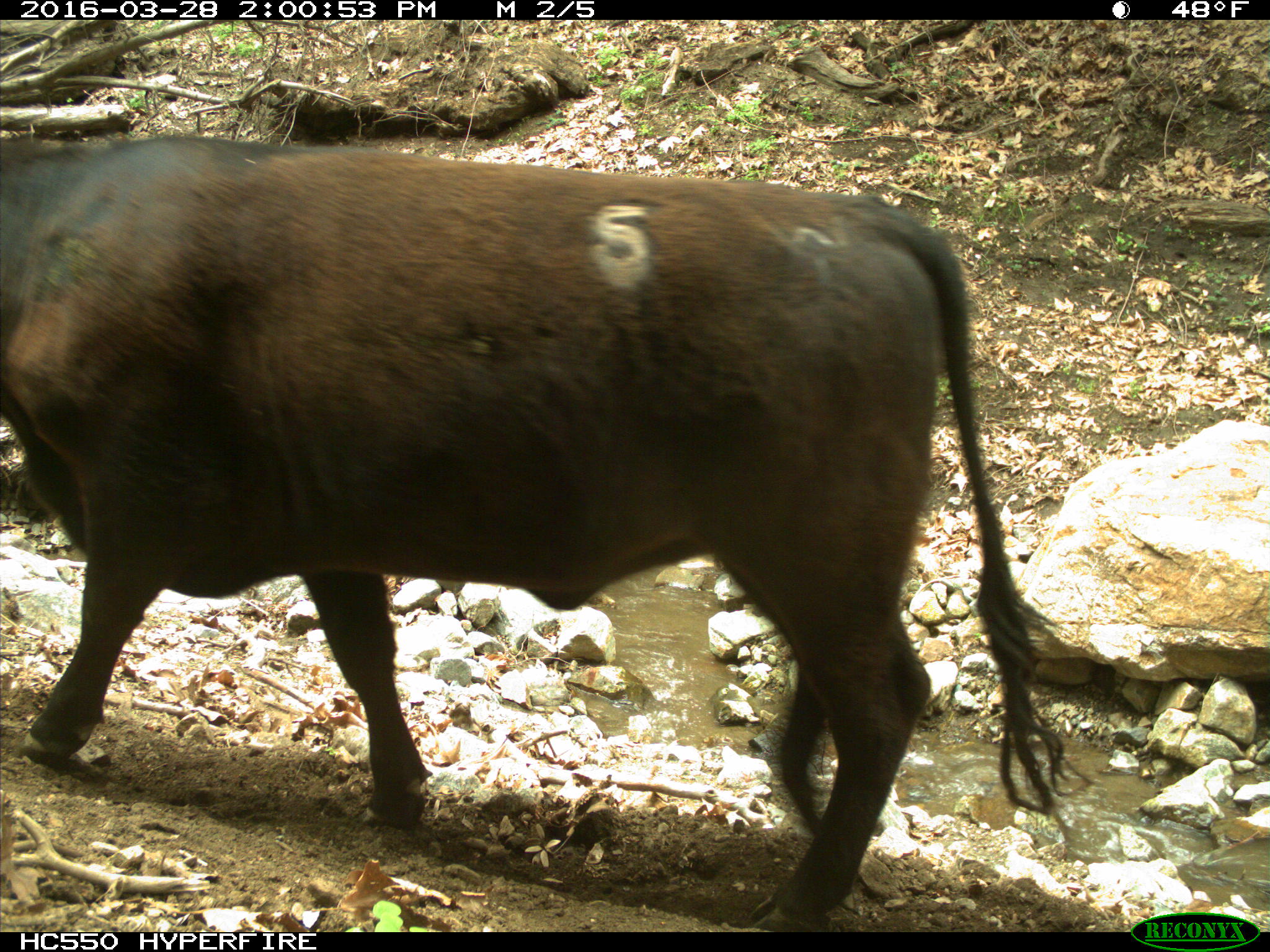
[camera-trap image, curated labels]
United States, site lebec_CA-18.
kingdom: Animalia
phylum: Chordata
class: Mammalia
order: Artiodactyla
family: Bovidae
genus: Bos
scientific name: Bos taurus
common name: domestic cow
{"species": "Bos taurus (domestic cow)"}